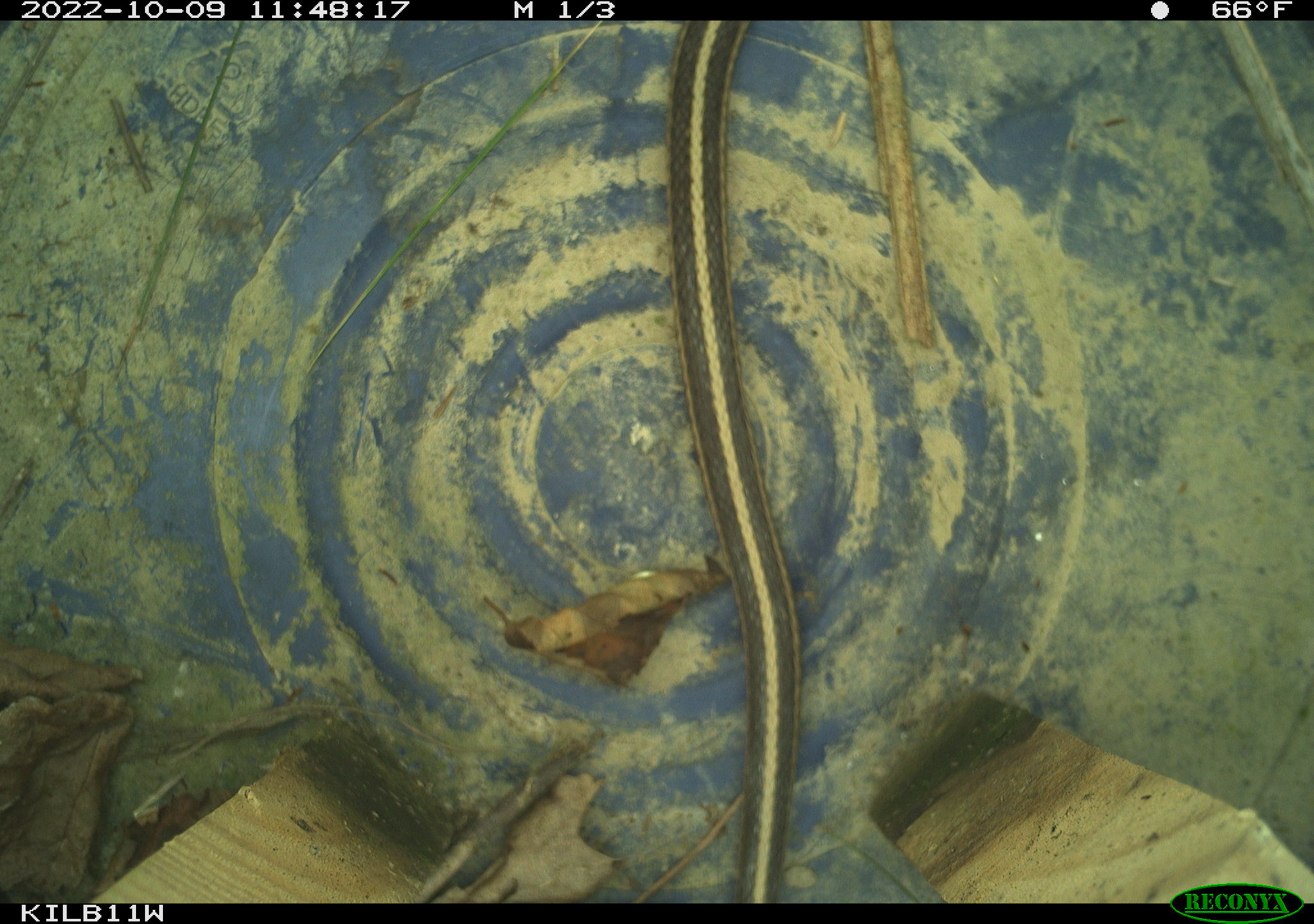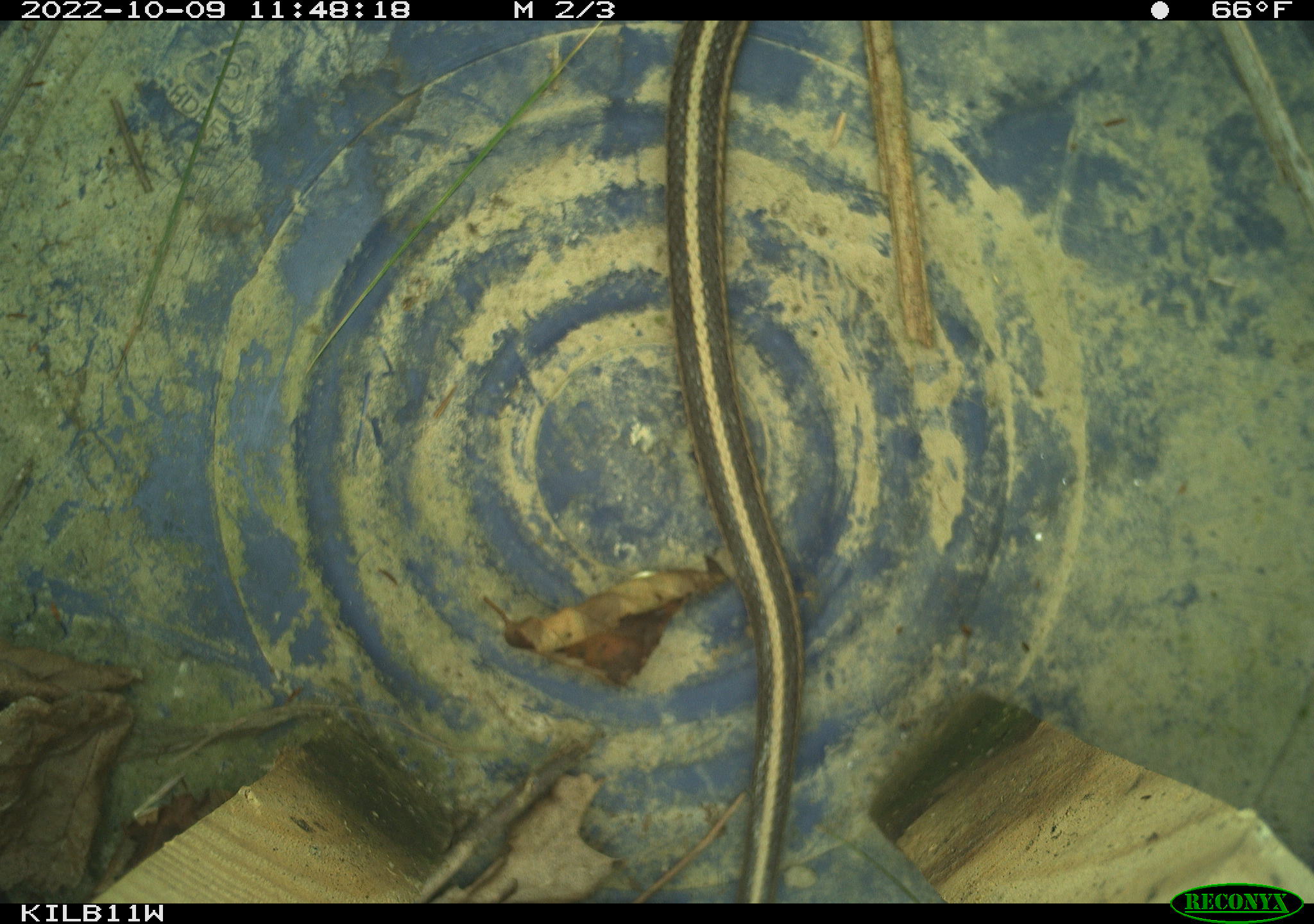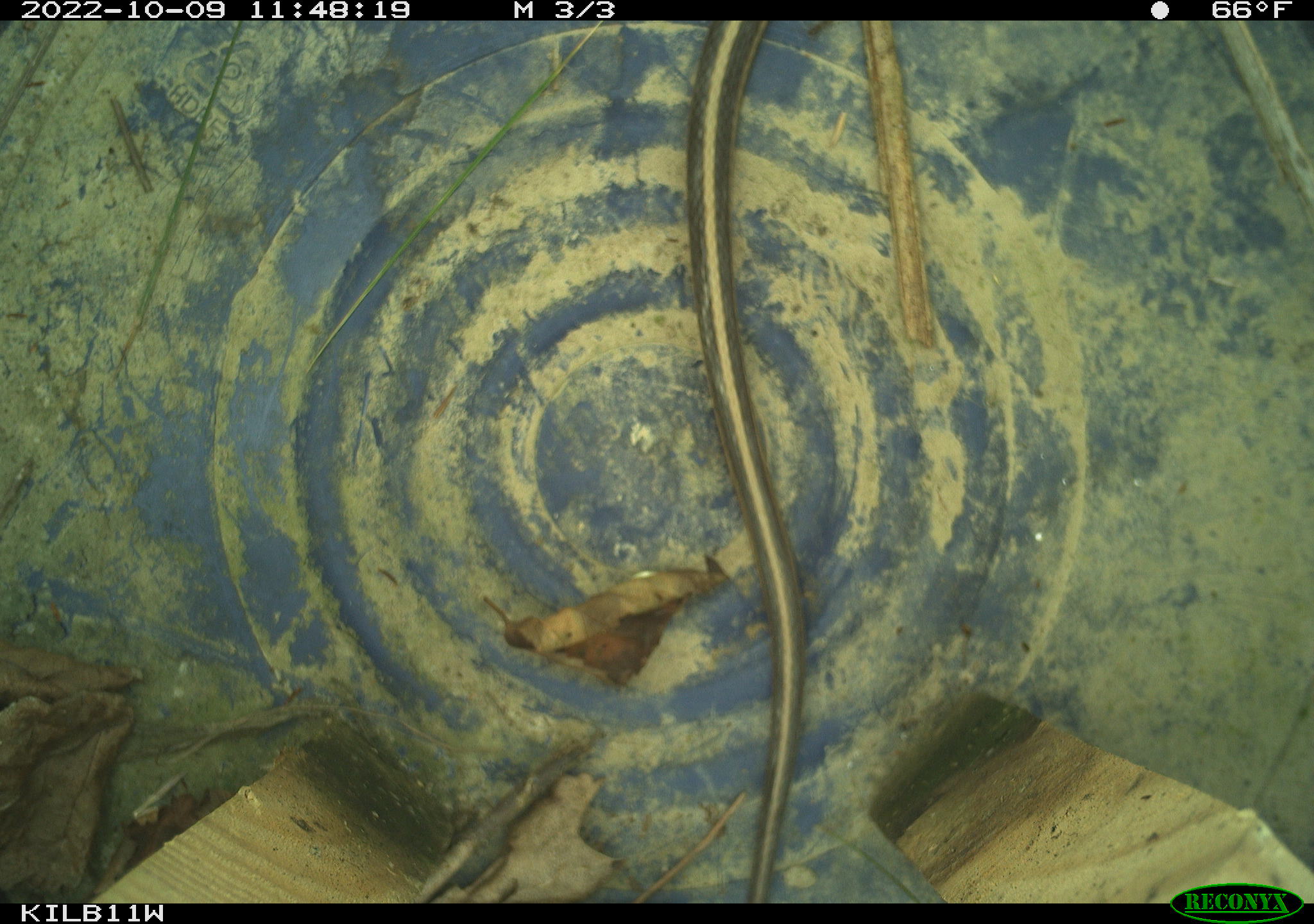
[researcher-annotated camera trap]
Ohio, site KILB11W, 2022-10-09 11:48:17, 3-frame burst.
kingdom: Animalia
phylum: Chordata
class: Reptilia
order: Squamata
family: Colubridae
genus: Thamnophis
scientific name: Thamnophis sirtalis sirtalis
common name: eastern gartersnake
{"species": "eastern gartersnake (Thamnophis sirtalis sirtalis)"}